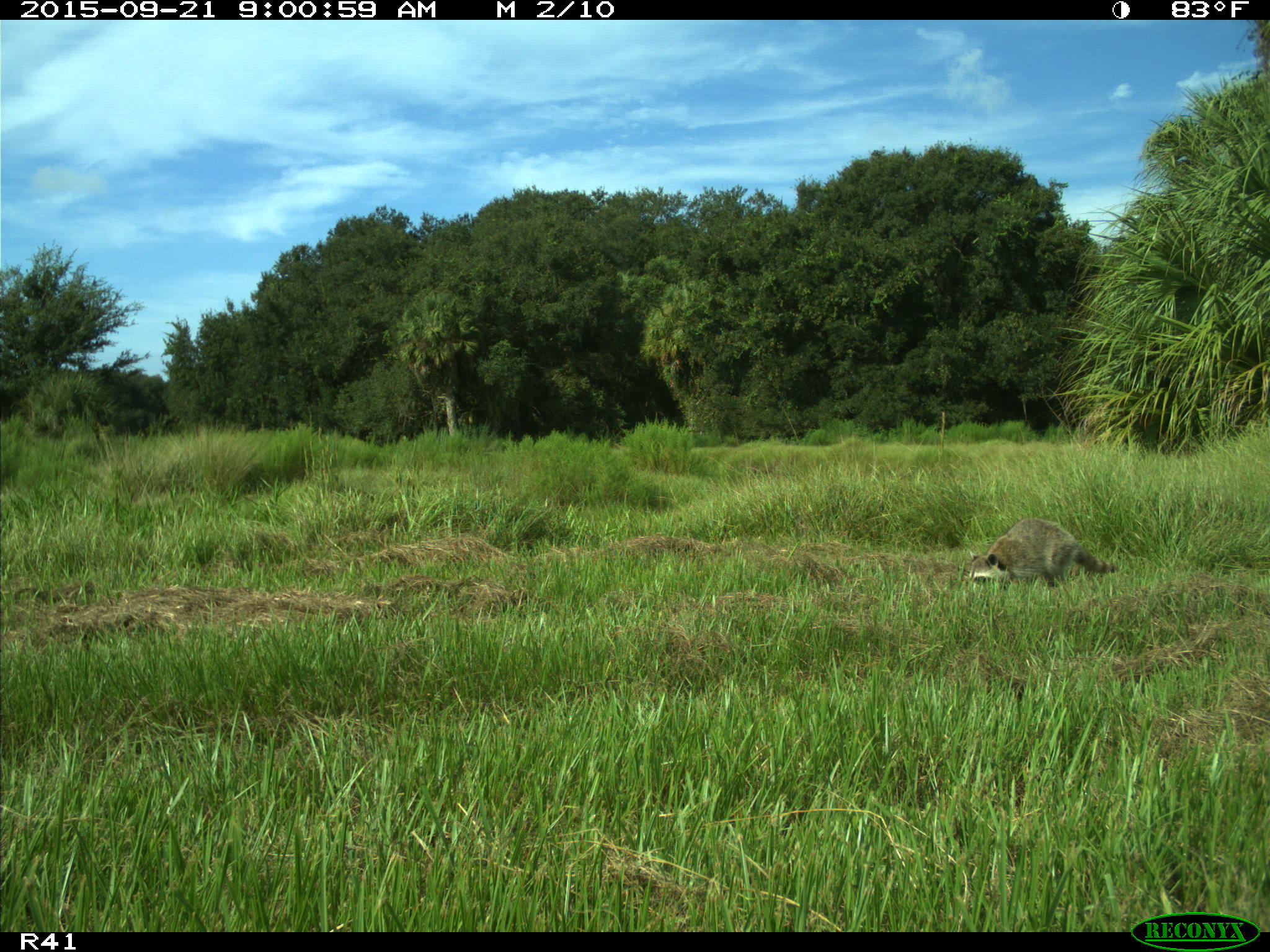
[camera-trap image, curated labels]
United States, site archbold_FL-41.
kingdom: Animalia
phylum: Chordata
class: Mammalia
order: Carnivora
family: Procyonidae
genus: Procyon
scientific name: Procyon lotor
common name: common raccoon